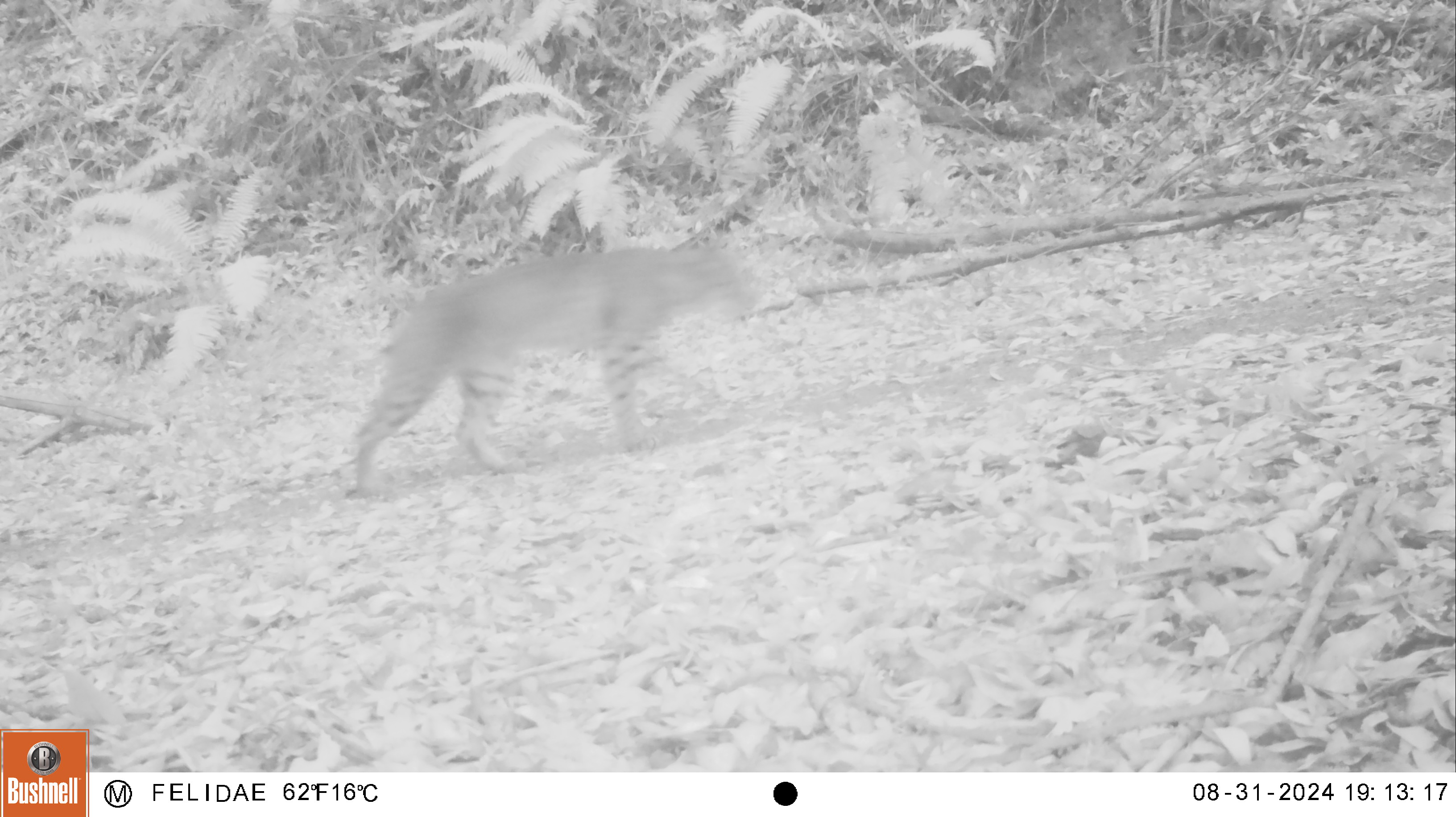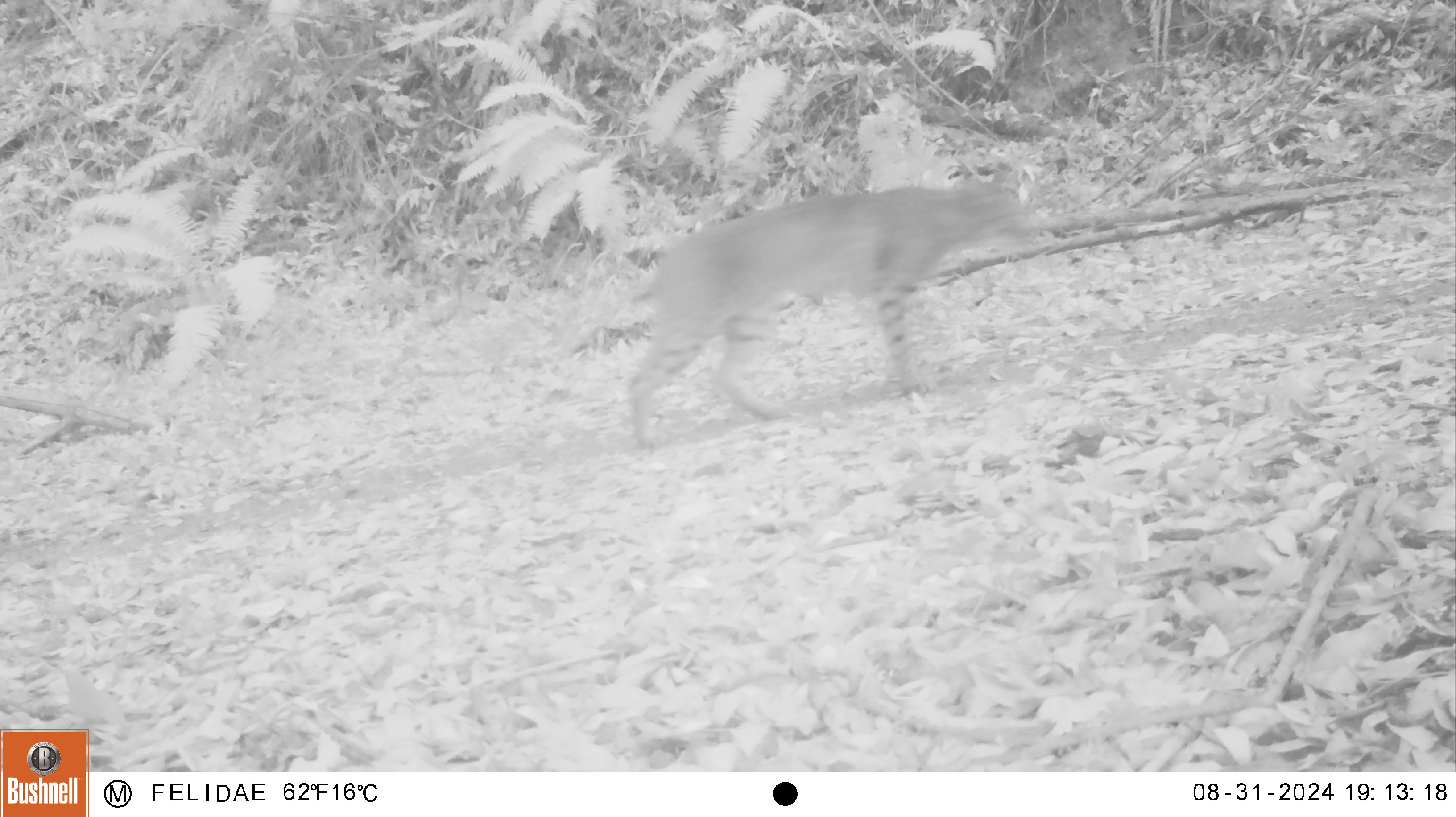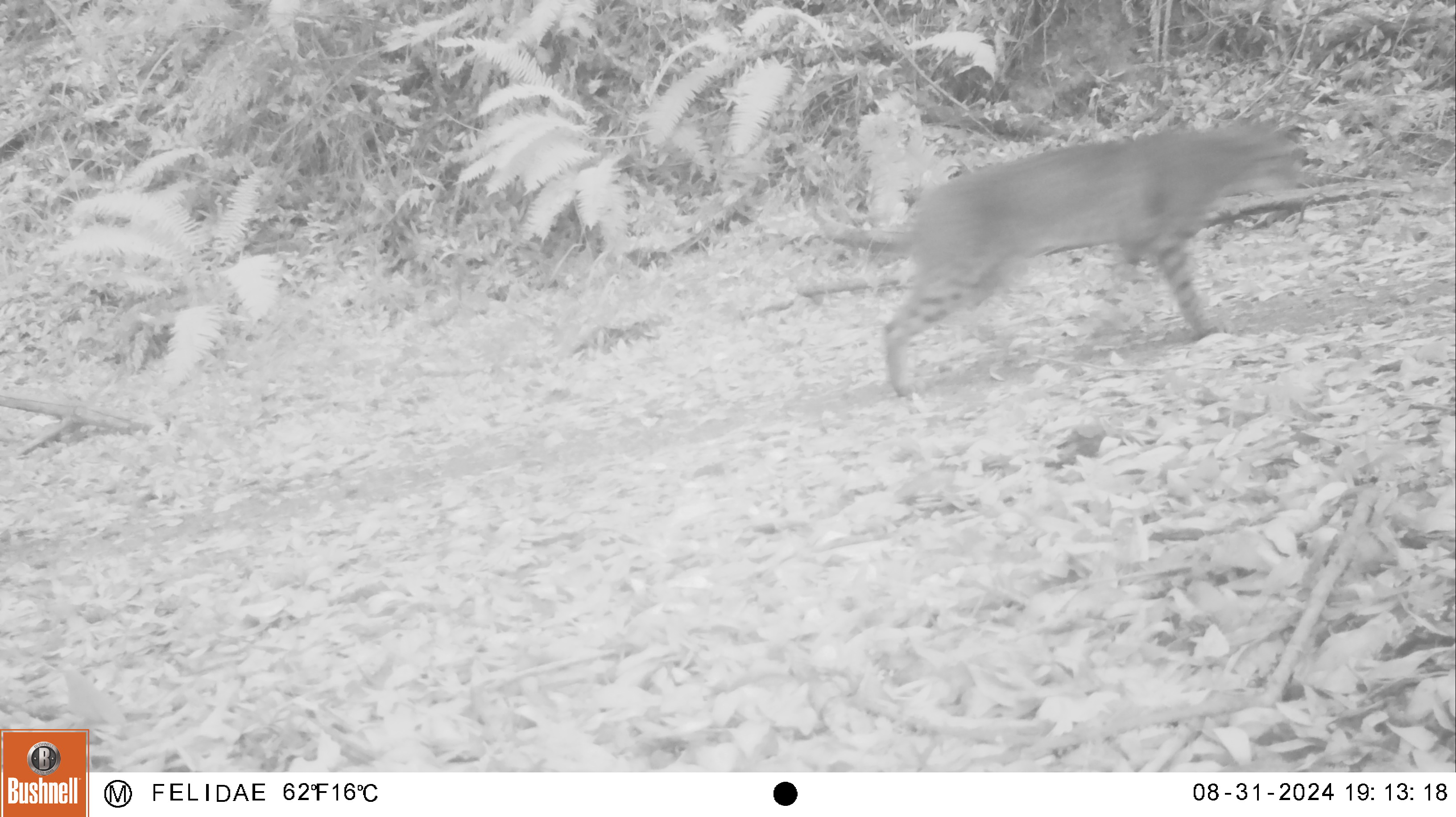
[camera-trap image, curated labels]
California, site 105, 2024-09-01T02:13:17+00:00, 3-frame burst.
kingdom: Animalia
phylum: Chordata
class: Mammalia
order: Carnivora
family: Felidae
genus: Lynx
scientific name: Lynx rufus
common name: bobcat